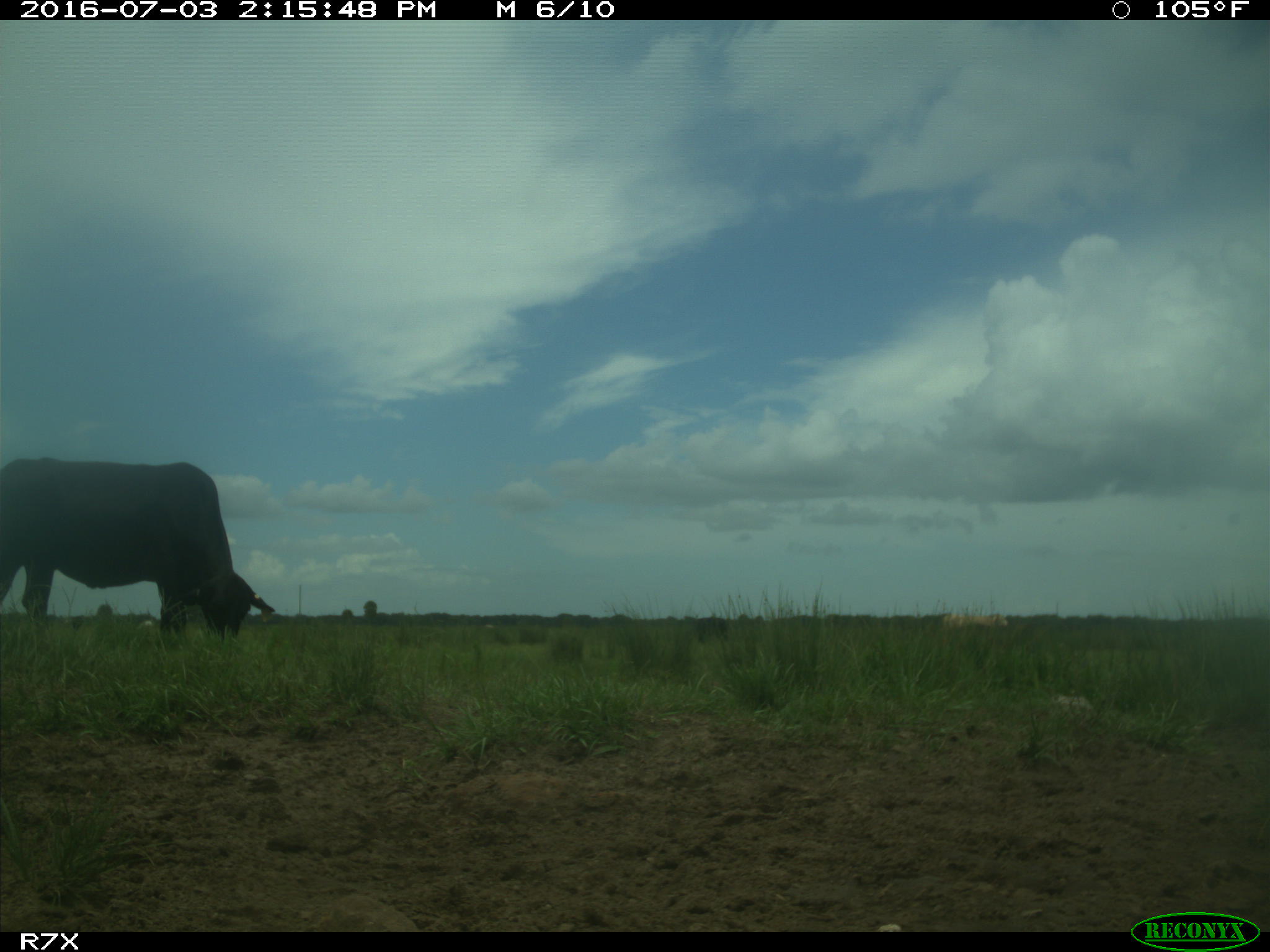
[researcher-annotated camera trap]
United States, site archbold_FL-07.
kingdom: Animalia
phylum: Chordata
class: Mammalia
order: Artiodactyla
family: Bovidae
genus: Bos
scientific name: Bos taurus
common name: domestic cow